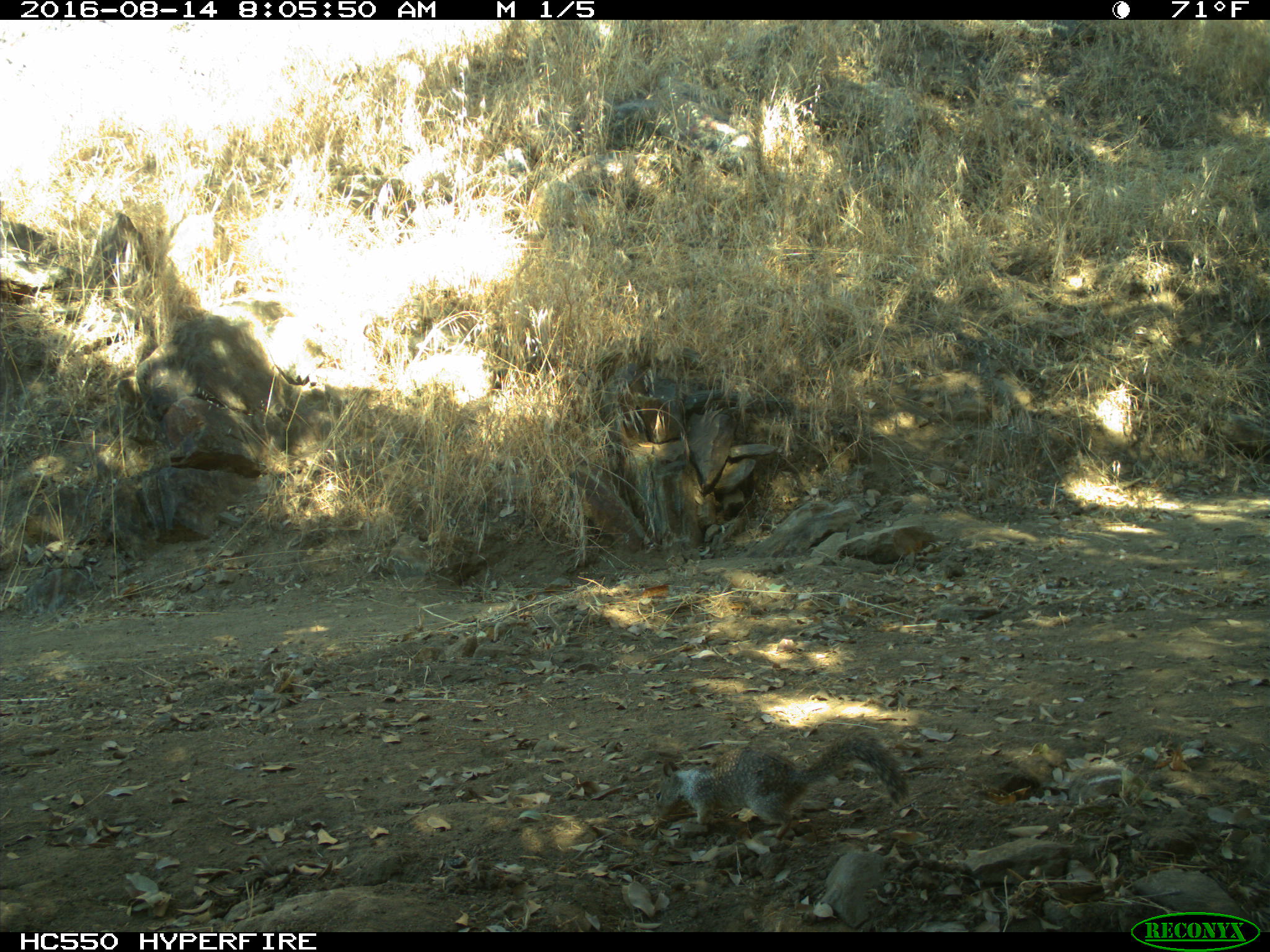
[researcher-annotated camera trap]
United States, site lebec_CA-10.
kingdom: Animalia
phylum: Chordata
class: Mammalia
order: Rodentia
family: Sciuridae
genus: Otospermophilus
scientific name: Otospermophilus beecheyi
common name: california ground squirrel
Otospermophilus beecheyi (california ground squirrel).